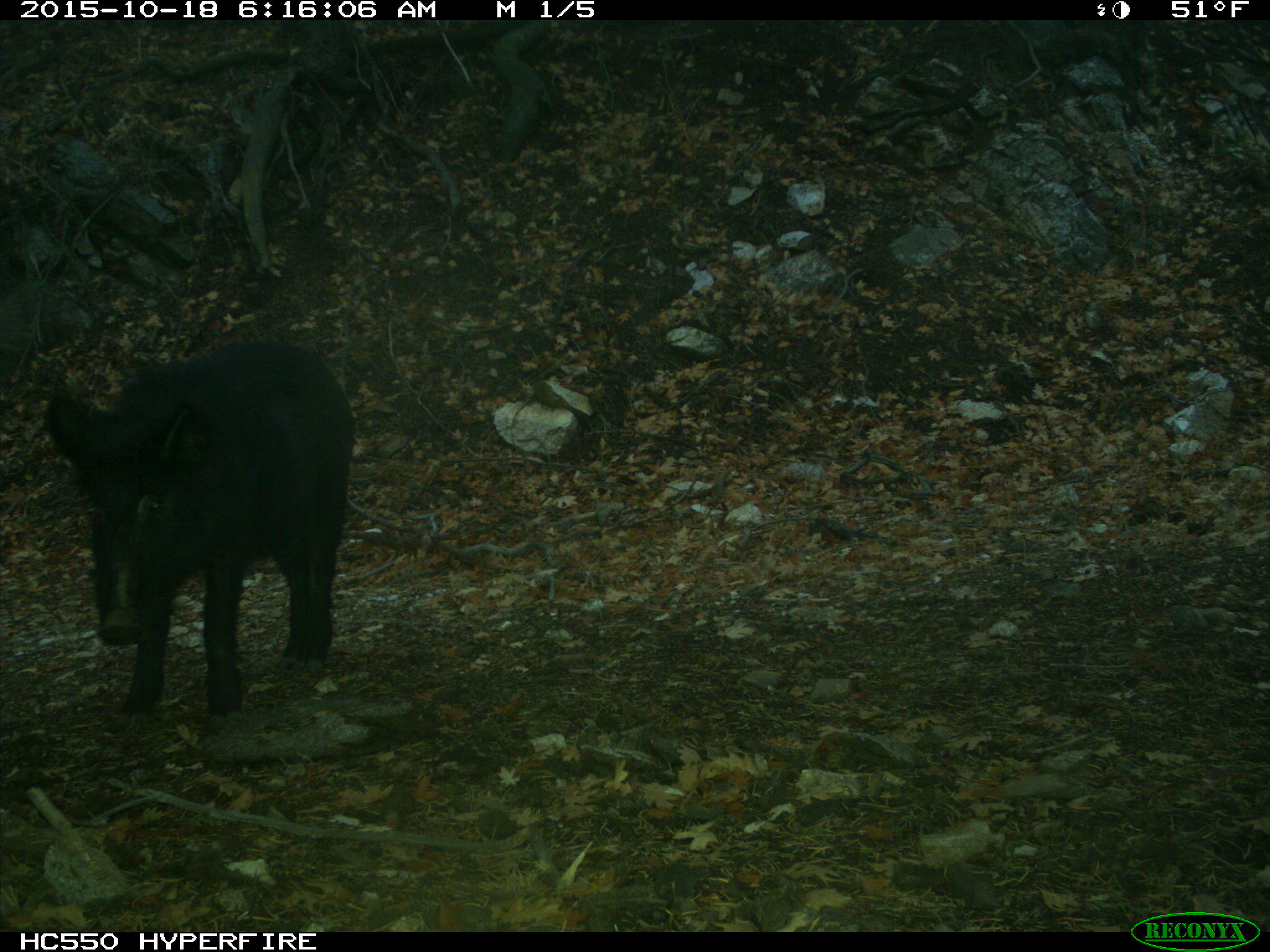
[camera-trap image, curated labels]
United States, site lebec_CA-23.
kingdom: Animalia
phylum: Chordata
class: Mammalia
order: Artiodactyla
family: Suidae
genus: Sus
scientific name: Sus scrofa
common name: wild boar